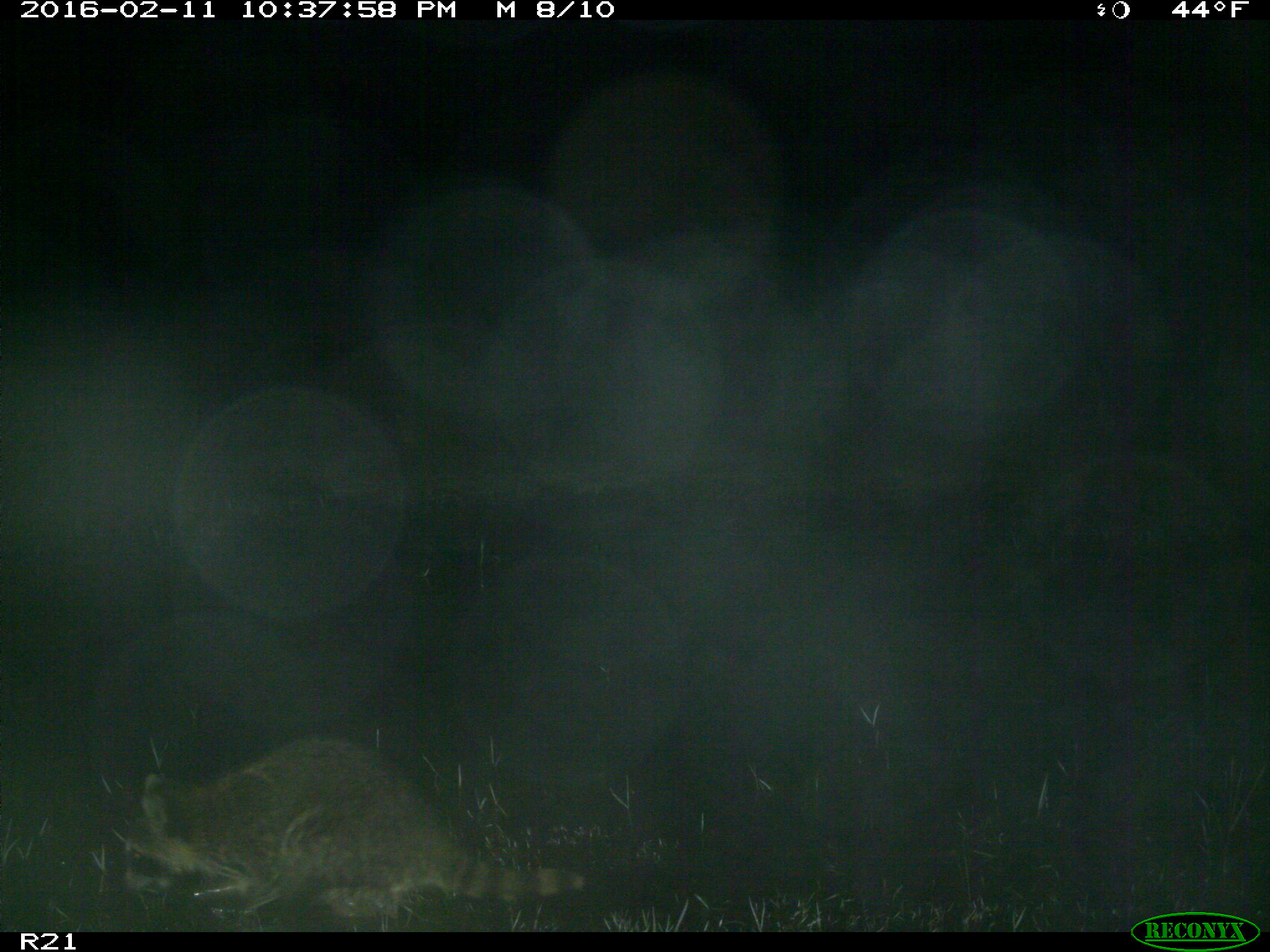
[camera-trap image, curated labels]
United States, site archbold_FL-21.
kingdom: Animalia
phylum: Chordata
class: Mammalia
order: Carnivora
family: Procyonidae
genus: Procyon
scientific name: Procyon lotor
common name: common raccoon